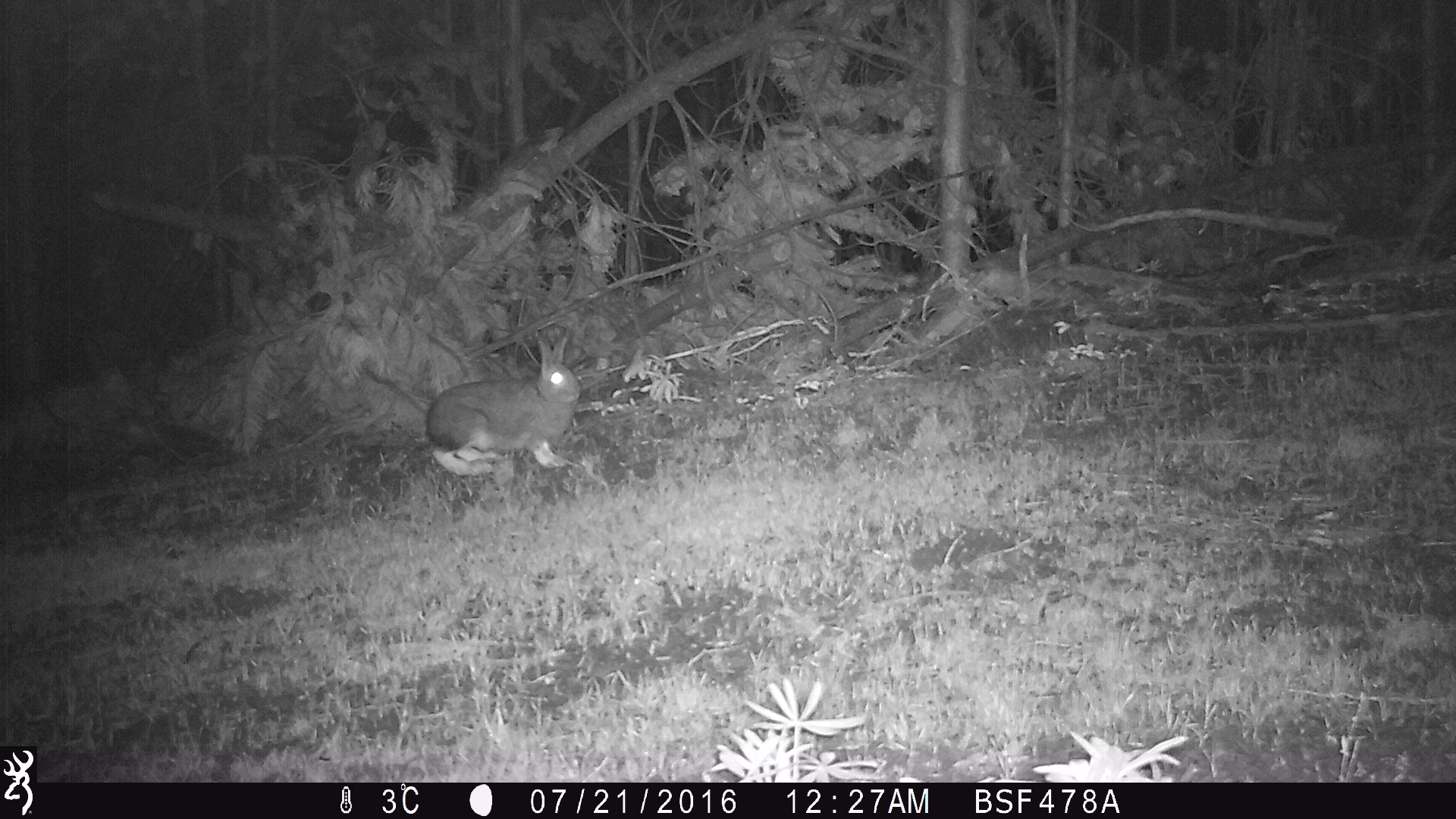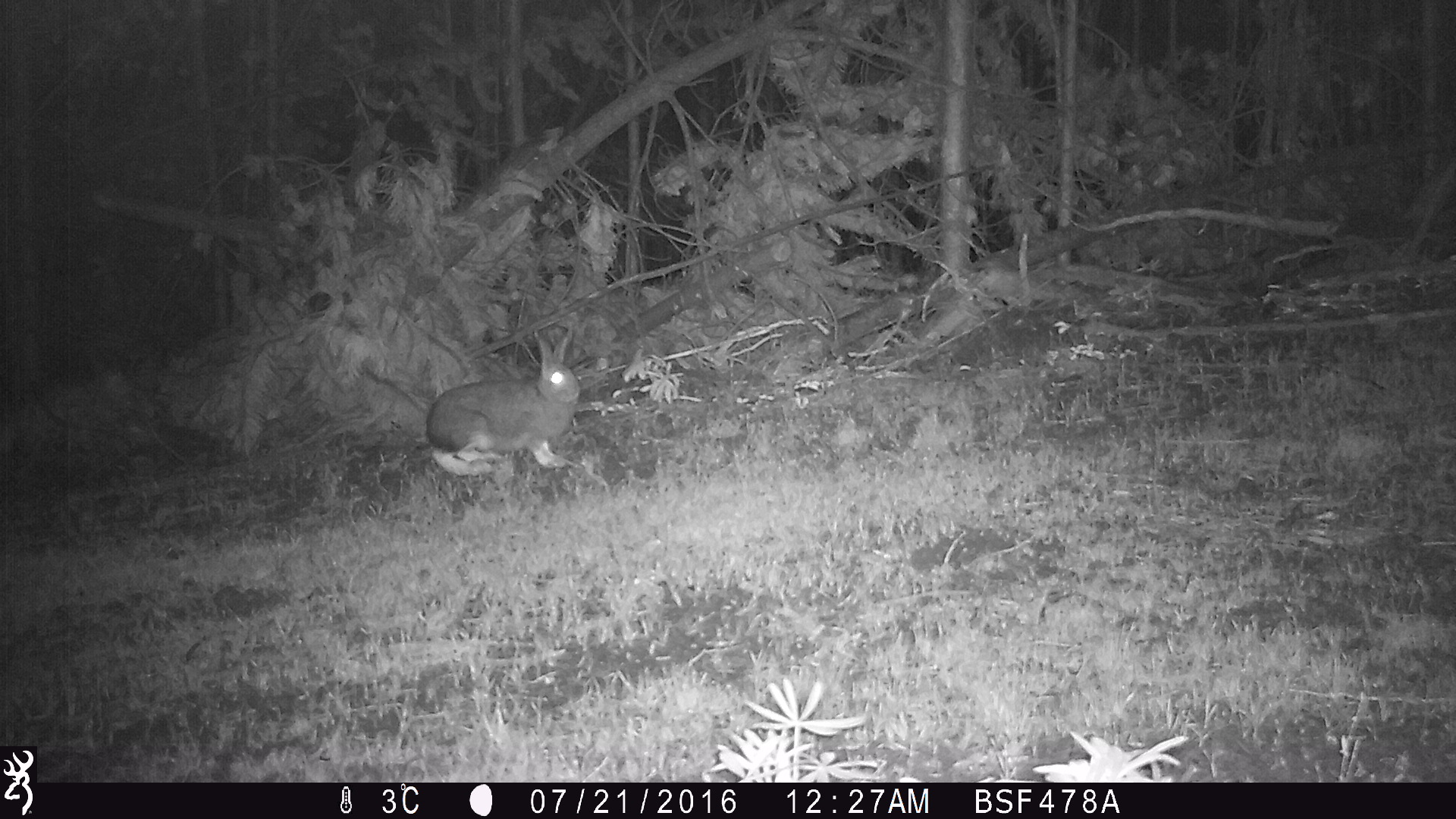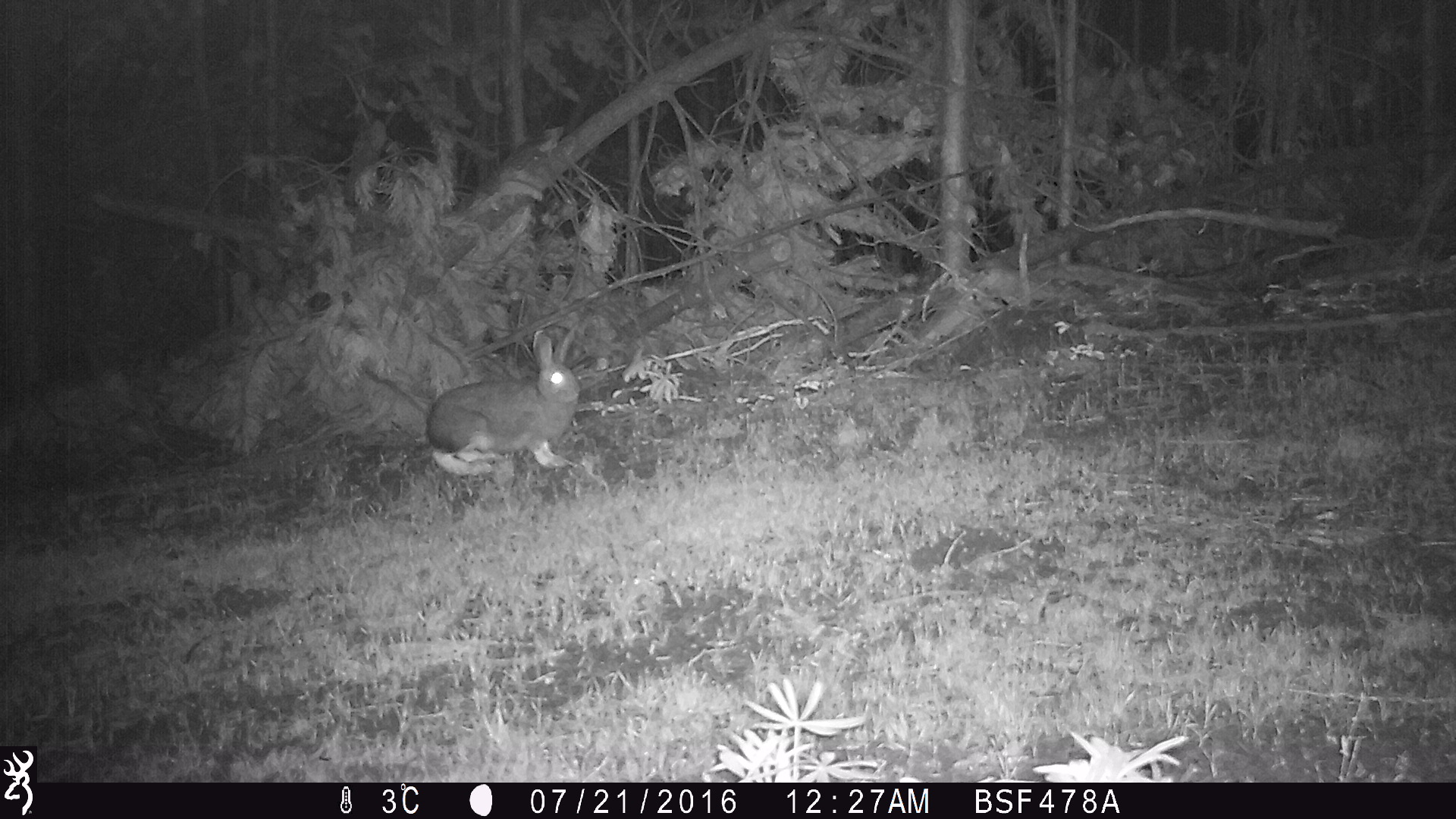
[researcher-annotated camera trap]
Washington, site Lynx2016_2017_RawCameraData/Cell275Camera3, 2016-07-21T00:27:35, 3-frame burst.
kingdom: Animalia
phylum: Chordata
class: Mammalia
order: Lagomorpha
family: Leporidae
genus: Lepus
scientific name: Lepus americanus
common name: snowshoe hare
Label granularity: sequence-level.